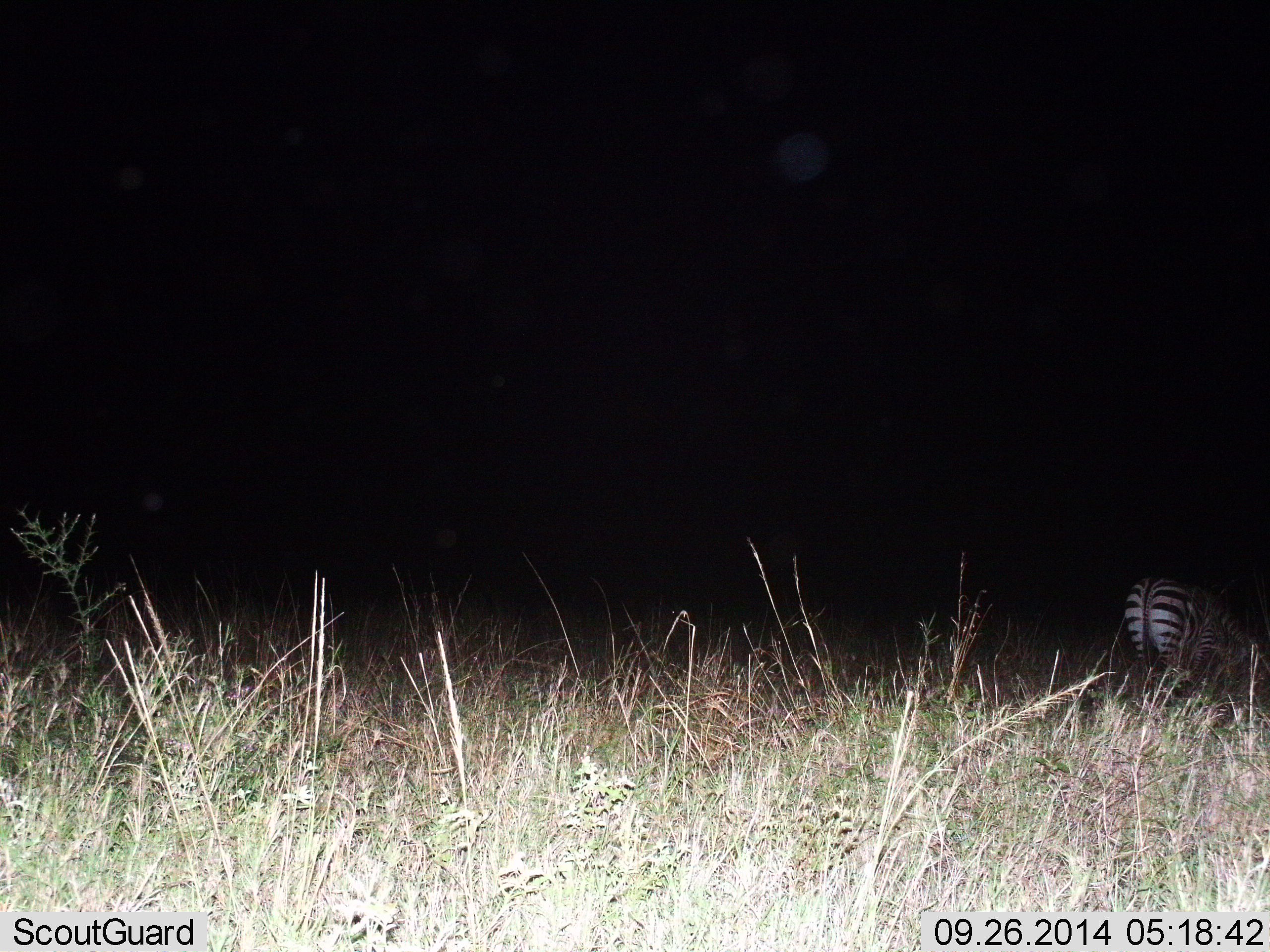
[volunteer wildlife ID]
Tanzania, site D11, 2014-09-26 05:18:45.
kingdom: Animalia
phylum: Chordata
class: Mammalia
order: Perissodactyla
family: Equidae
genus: Equus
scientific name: Equus quagga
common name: plains zebra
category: zebra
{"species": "zebra (plains zebra) (Equus quagga)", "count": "1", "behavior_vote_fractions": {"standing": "30%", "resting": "0%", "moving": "0%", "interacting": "0%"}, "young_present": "0%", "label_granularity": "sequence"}